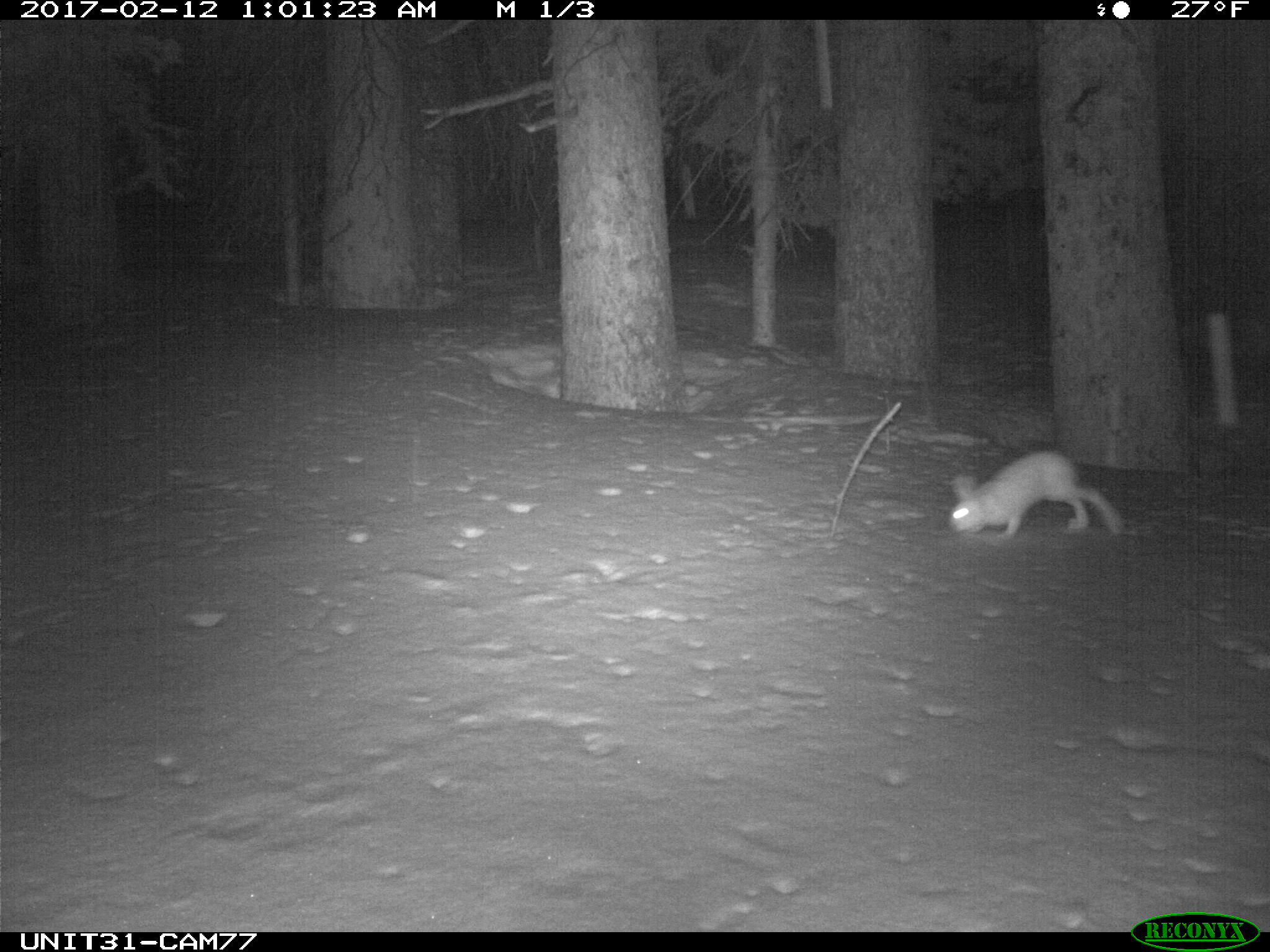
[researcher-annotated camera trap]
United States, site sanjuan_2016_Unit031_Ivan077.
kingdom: Animalia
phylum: Chordata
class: Mammalia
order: Lagomorpha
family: Leporidae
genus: Lepus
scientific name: Lepus americanus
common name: snowshoe hare